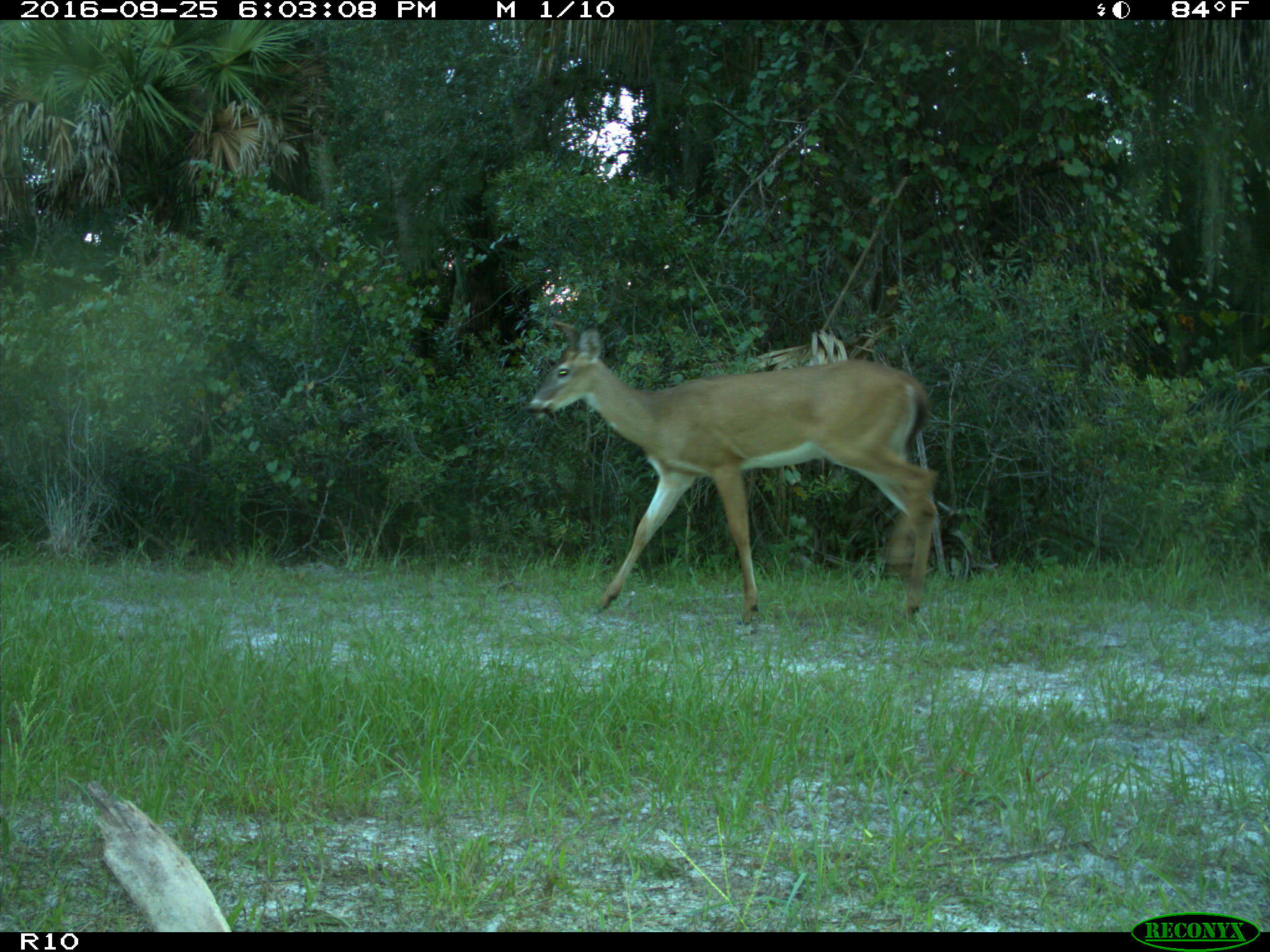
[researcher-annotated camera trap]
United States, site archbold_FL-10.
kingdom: Animalia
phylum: Chordata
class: Mammalia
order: Artiodactyla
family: Cervidae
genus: Odocoileus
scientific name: Odocoileus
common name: deer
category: unidentified deer